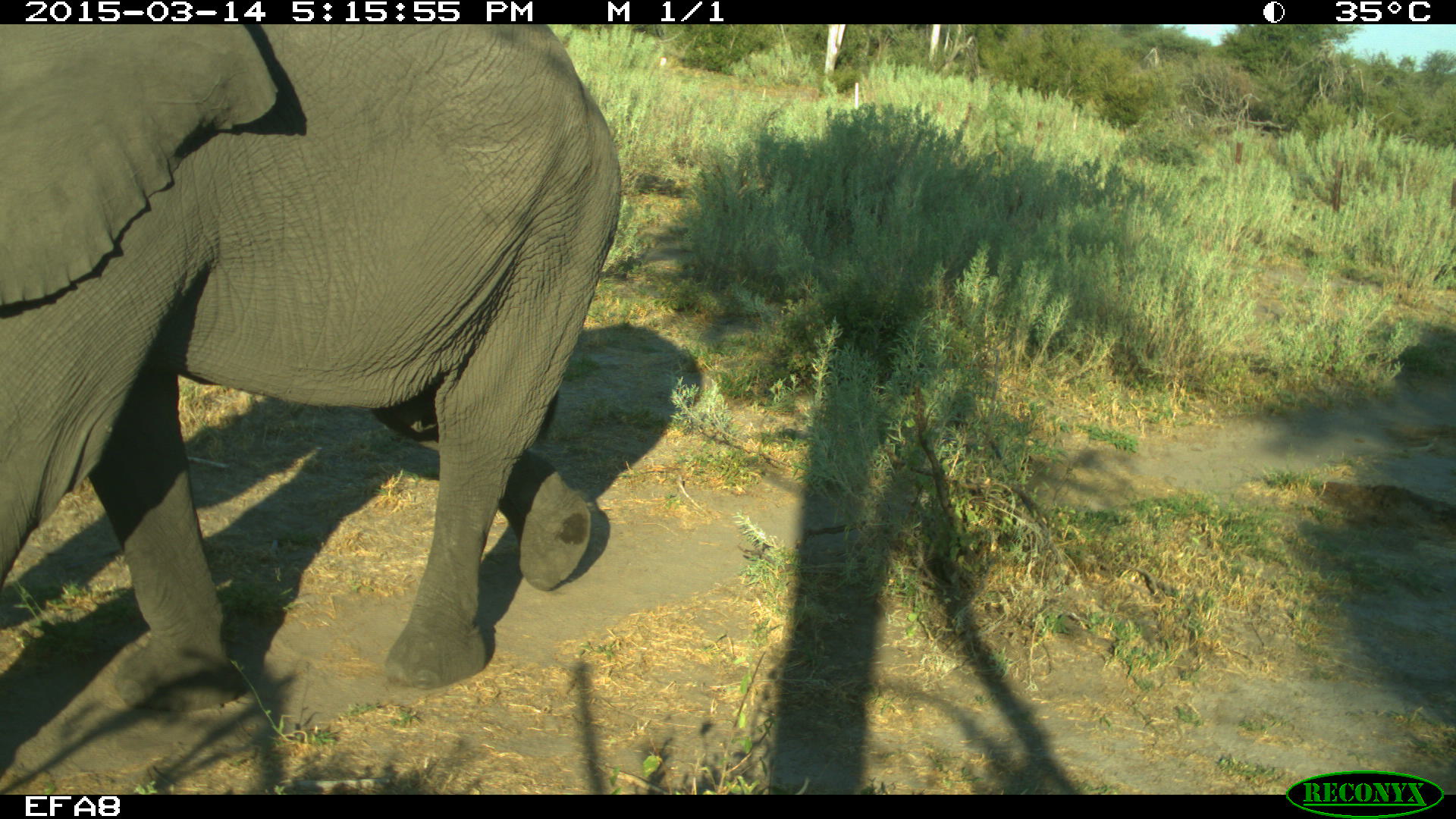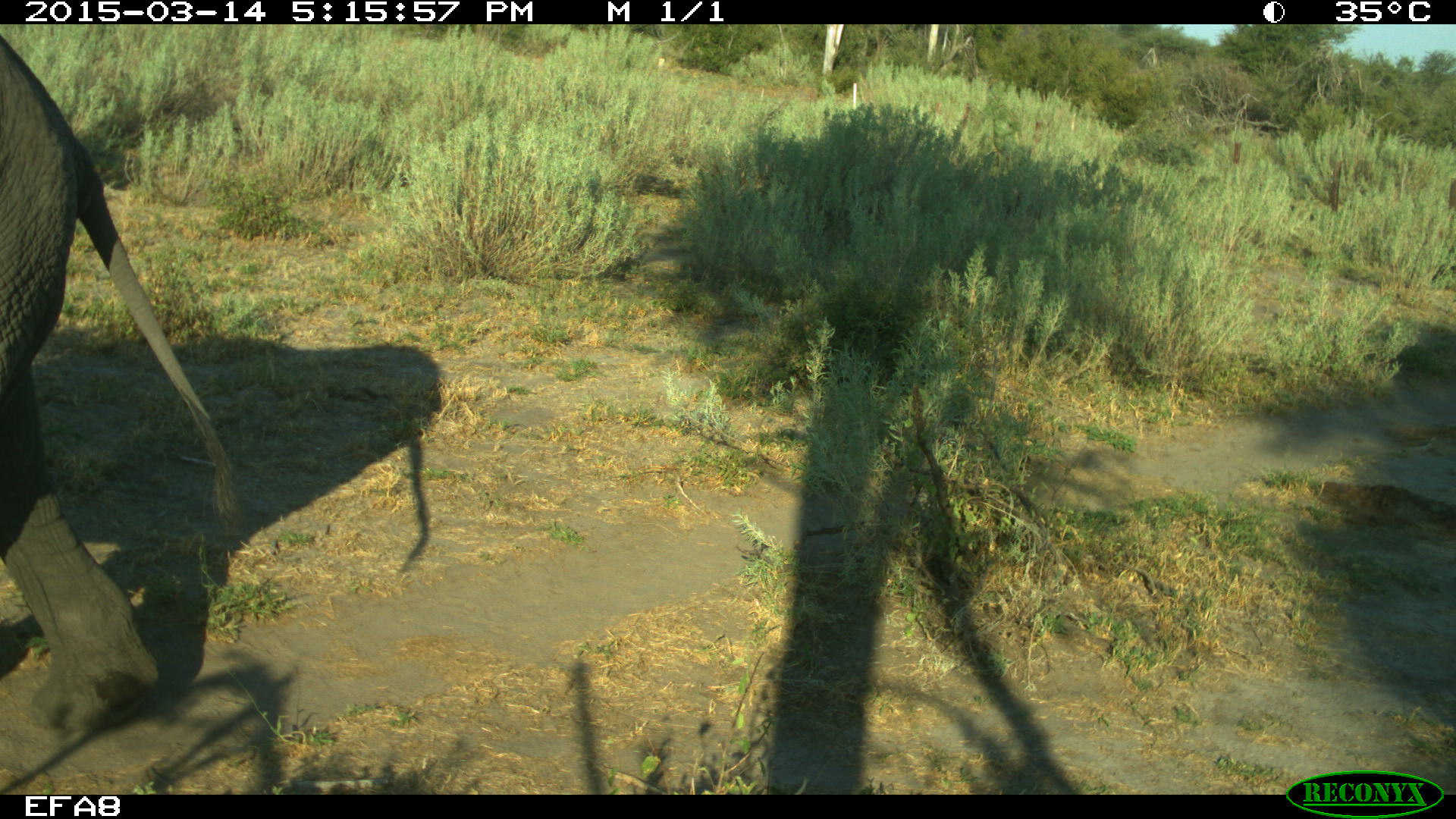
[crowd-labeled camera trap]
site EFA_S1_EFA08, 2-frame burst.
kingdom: Animalia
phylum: Chordata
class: Mammalia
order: Proboscidea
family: Elephantidae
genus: Loxodonta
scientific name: Loxodonta africana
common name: african bush elephant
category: elephant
Elephant (african bush elephant) (Loxodonta africana), count 1. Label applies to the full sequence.